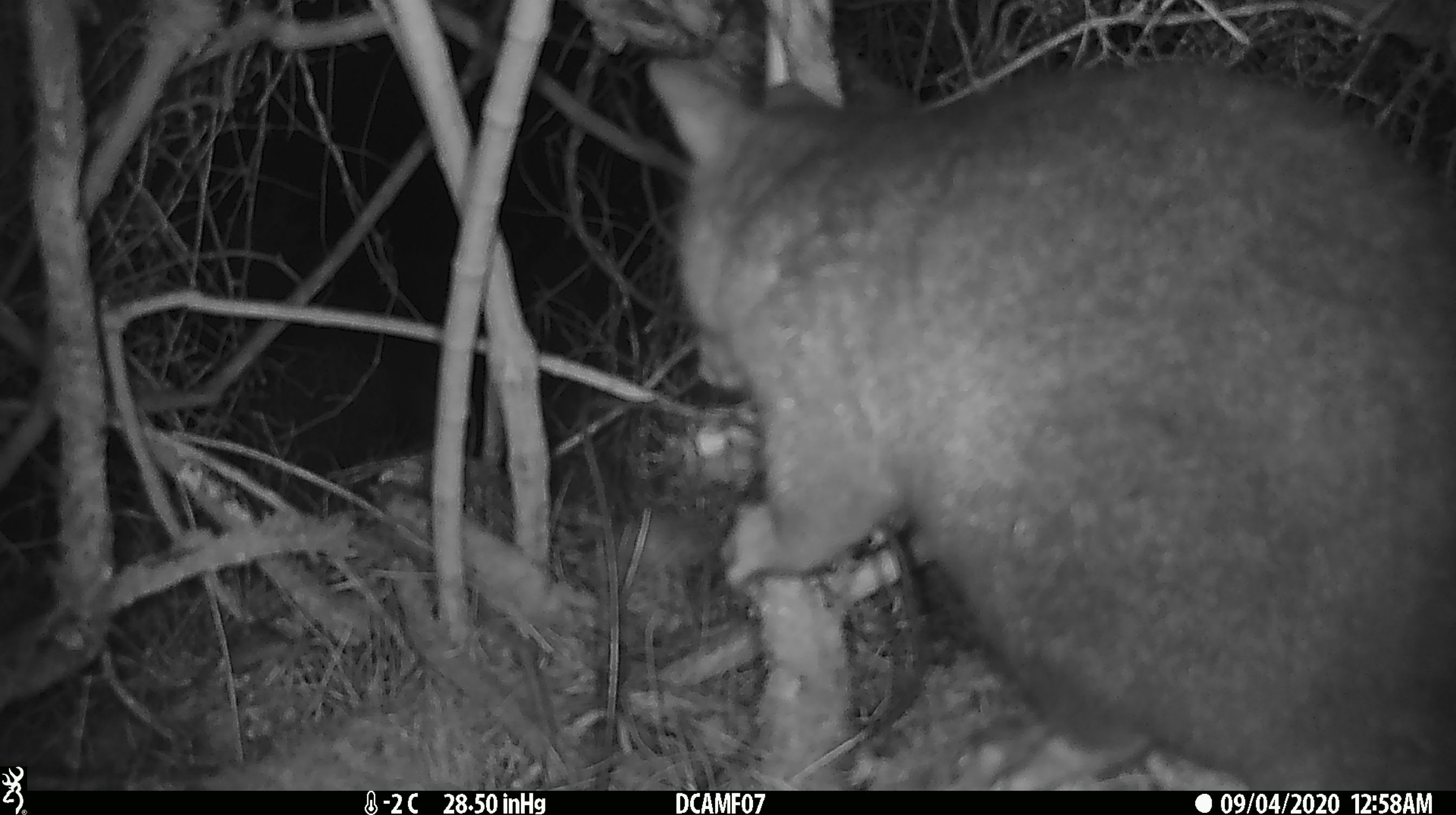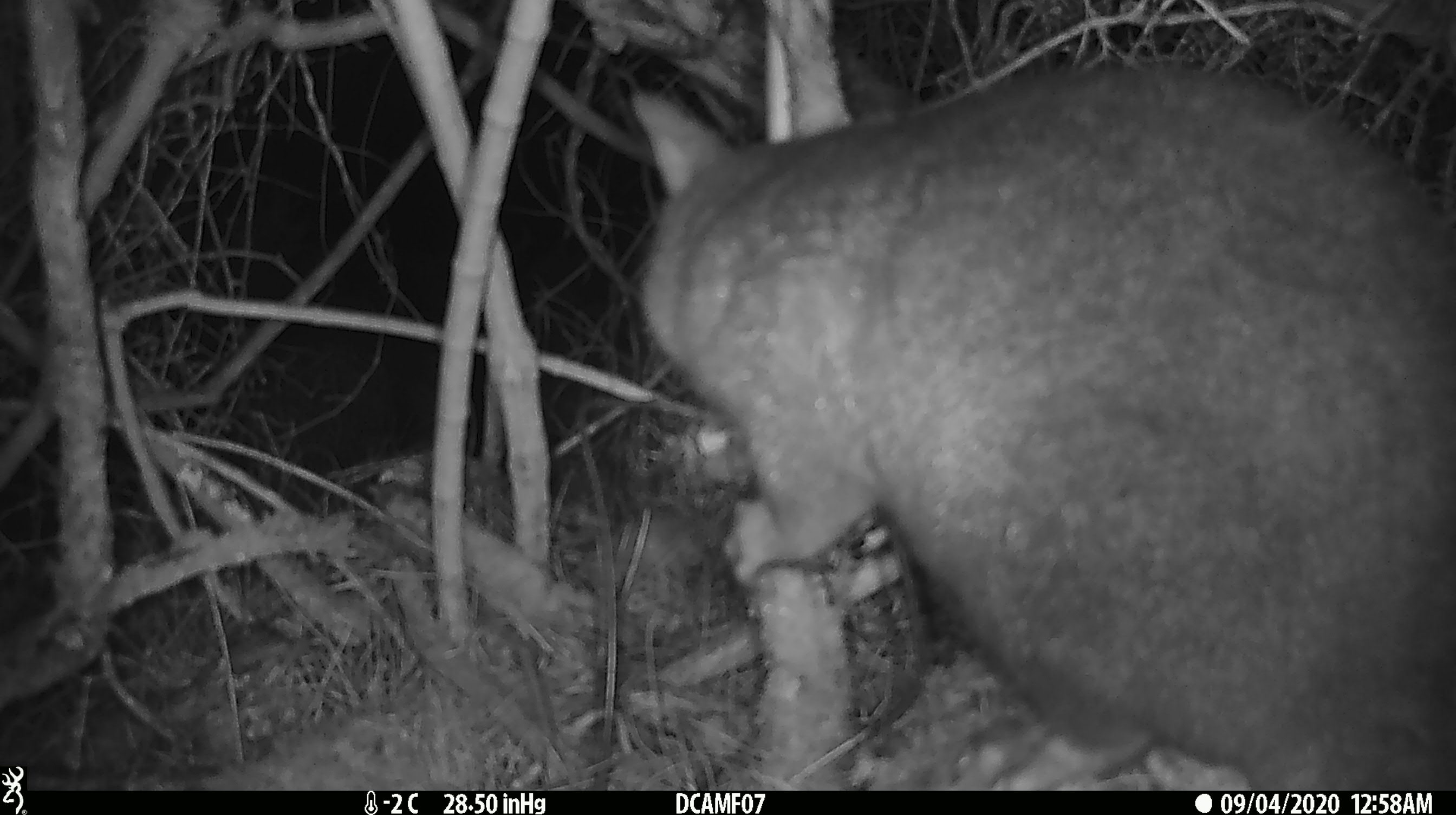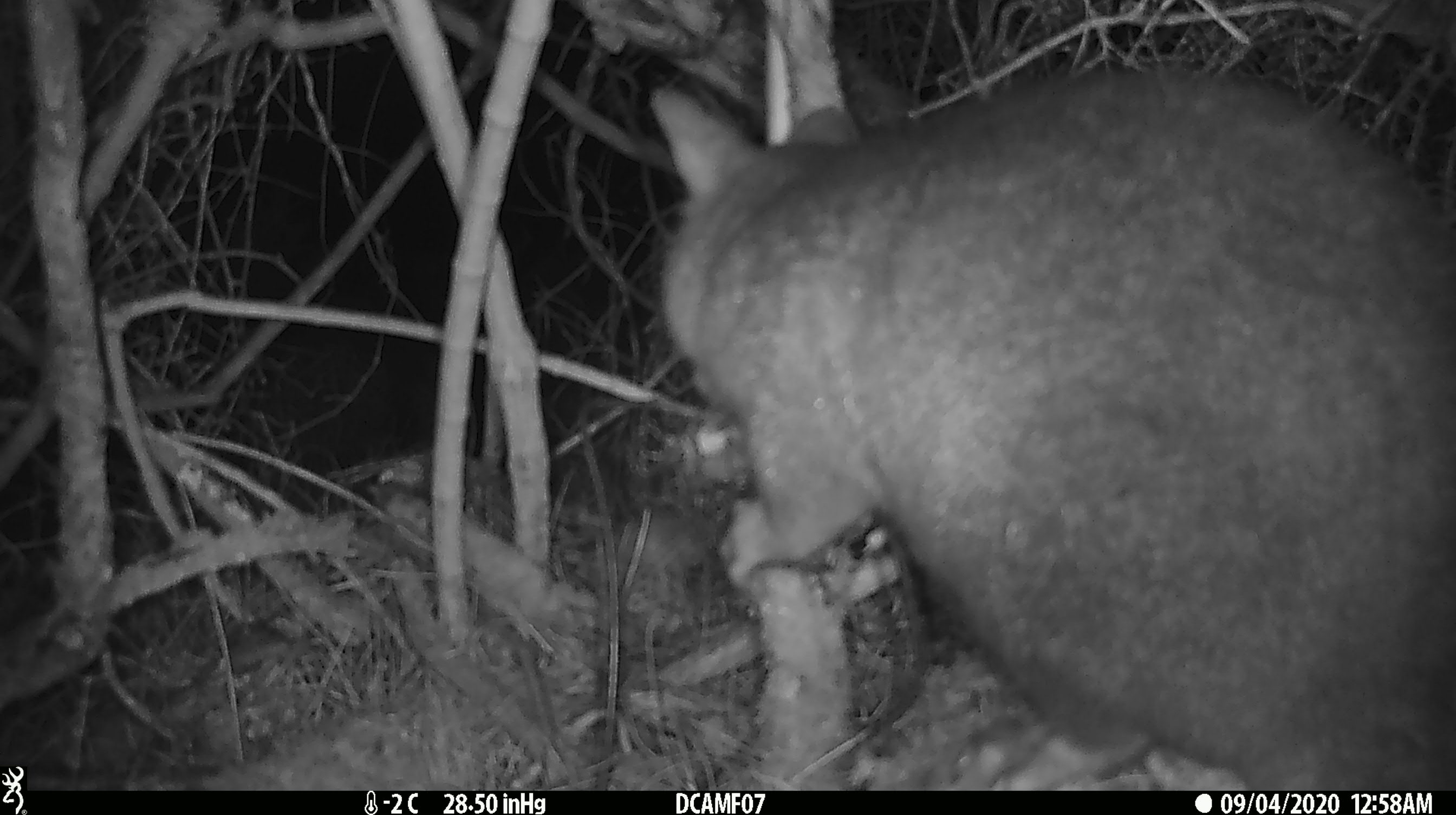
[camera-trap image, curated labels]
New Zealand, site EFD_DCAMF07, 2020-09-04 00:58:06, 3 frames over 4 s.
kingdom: Animalia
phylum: Chordata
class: Mammalia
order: Diprotodontia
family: Phalangeridae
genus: Trichosurus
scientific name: Trichosurus vulpecula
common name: common brushtail possum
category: possum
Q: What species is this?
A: Possum (common brushtail possum) (Trichosurus vulpecula).